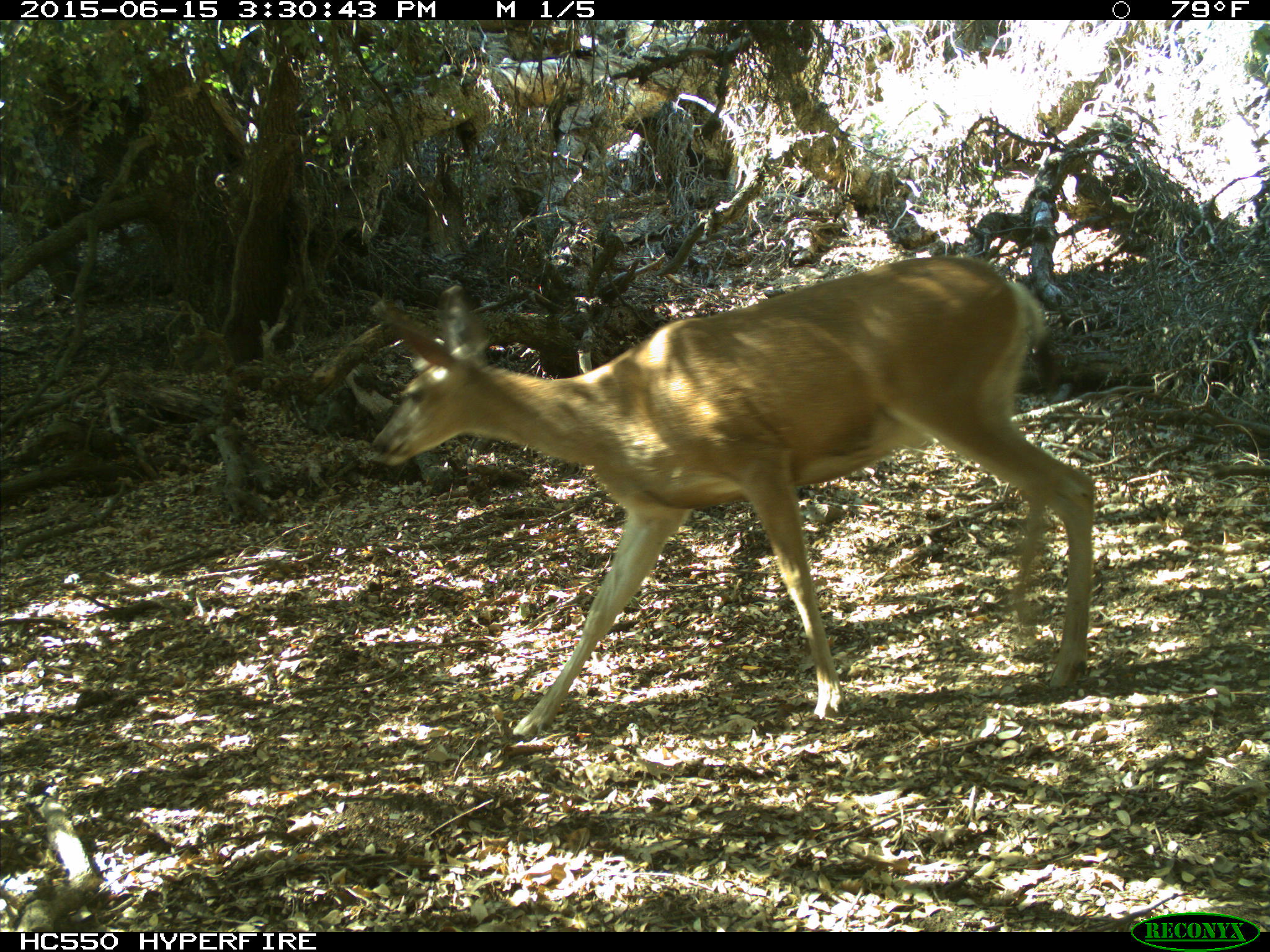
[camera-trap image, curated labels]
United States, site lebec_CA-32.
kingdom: Animalia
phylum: Chordata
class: Mammalia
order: Artiodactyla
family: Cervidae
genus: Odocoileus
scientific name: Odocoileus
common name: deer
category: unidentified deer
Unidentified deer (deer) (Odocoileus).